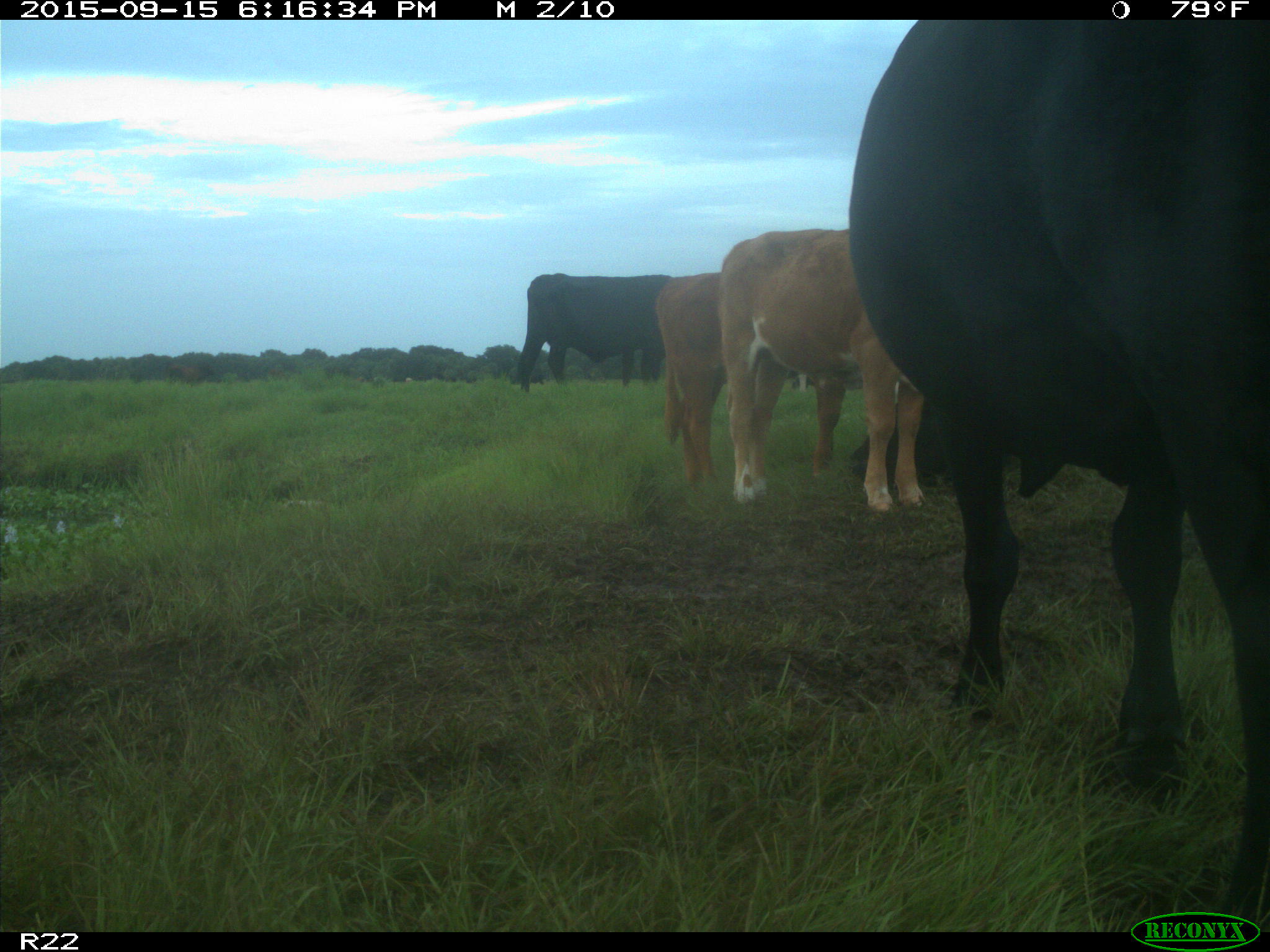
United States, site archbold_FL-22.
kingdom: Animalia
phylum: Chordata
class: Mammalia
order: Artiodactyla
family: Bovidae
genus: Bos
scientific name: Bos taurus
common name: domestic cow